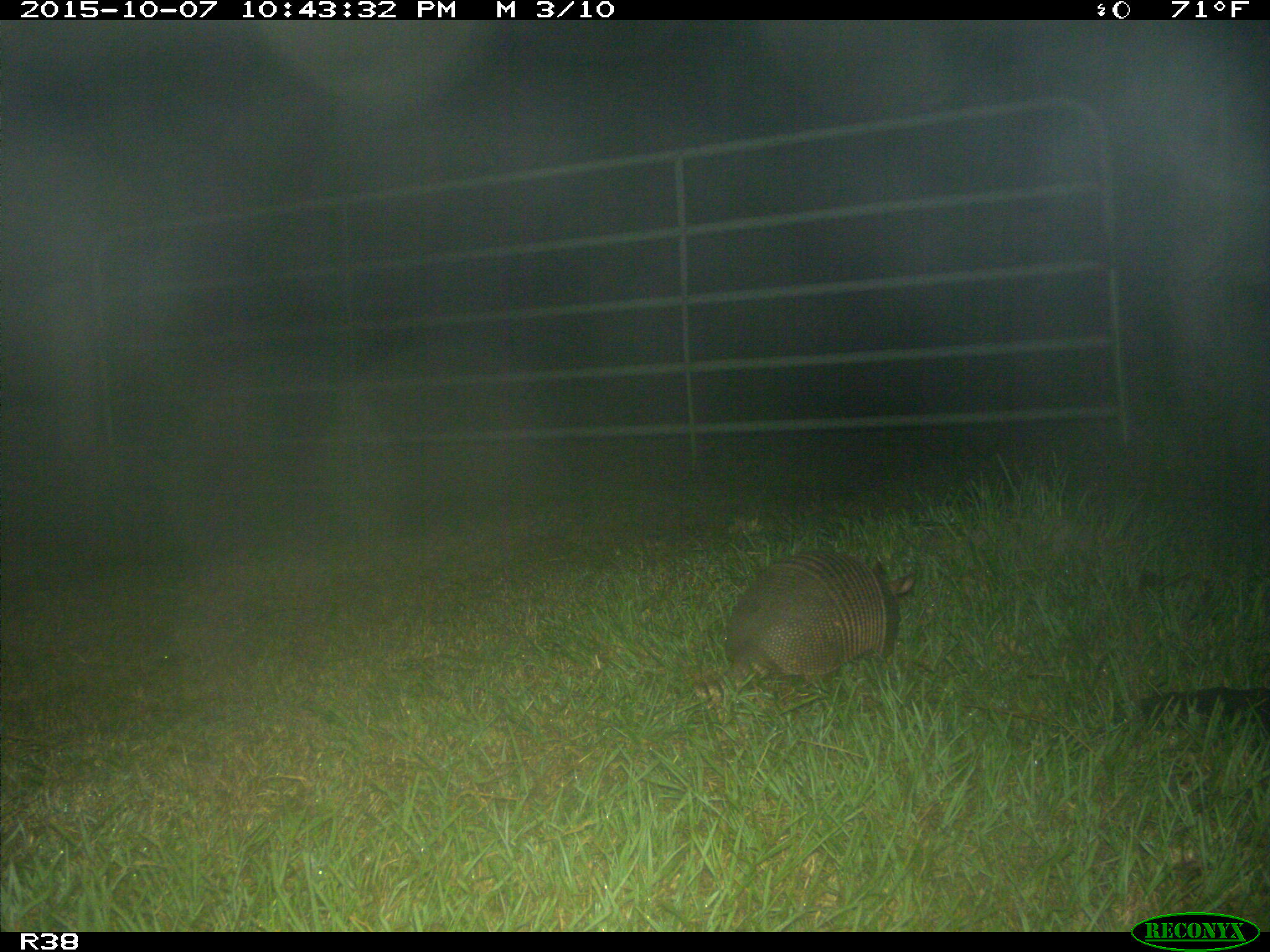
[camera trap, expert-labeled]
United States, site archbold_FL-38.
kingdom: Animalia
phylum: Chordata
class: Mammalia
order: Cingulata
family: Dasypodidae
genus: Dasypus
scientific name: Dasypus novemcinctus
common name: nine-banded armadillo